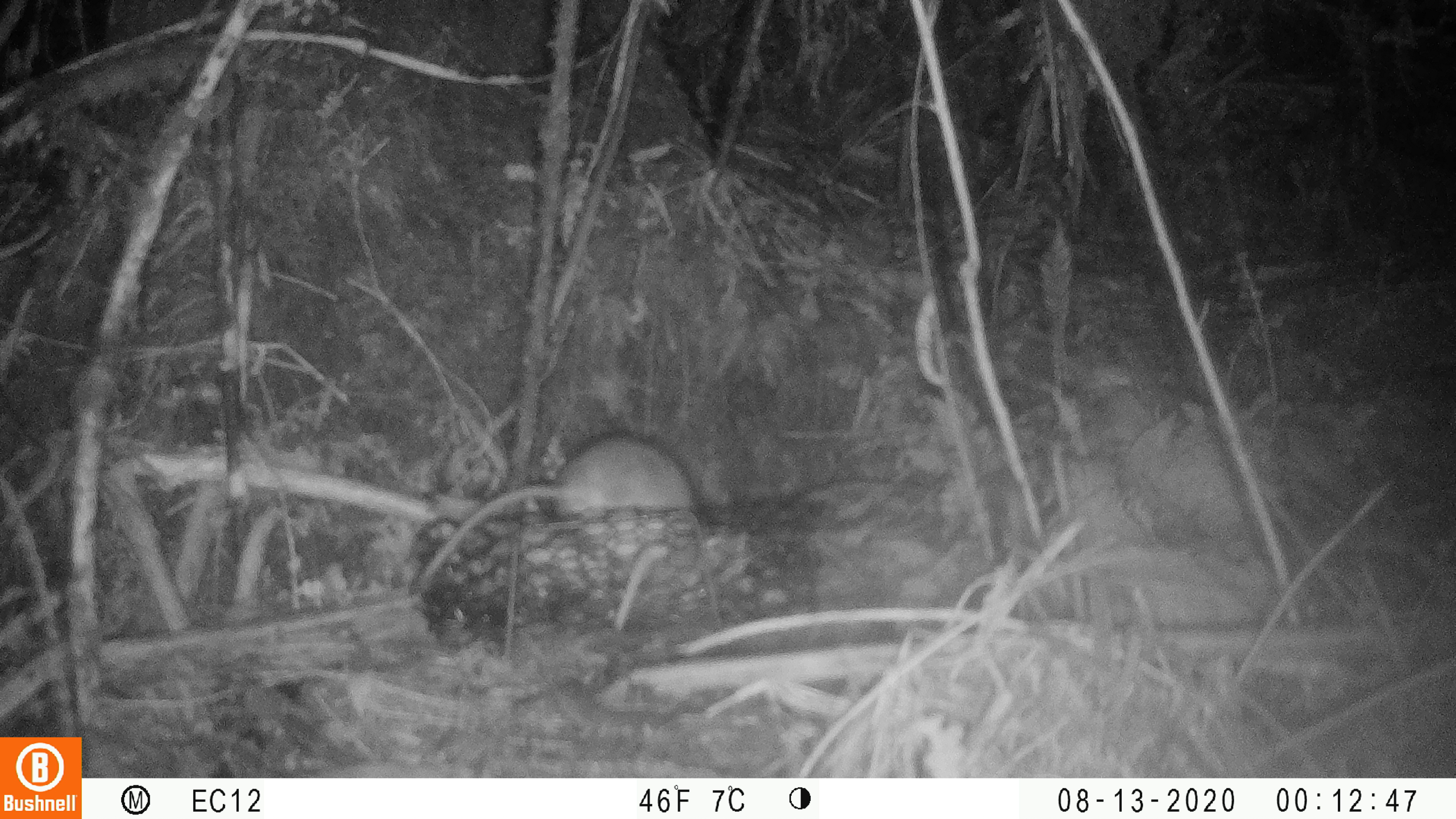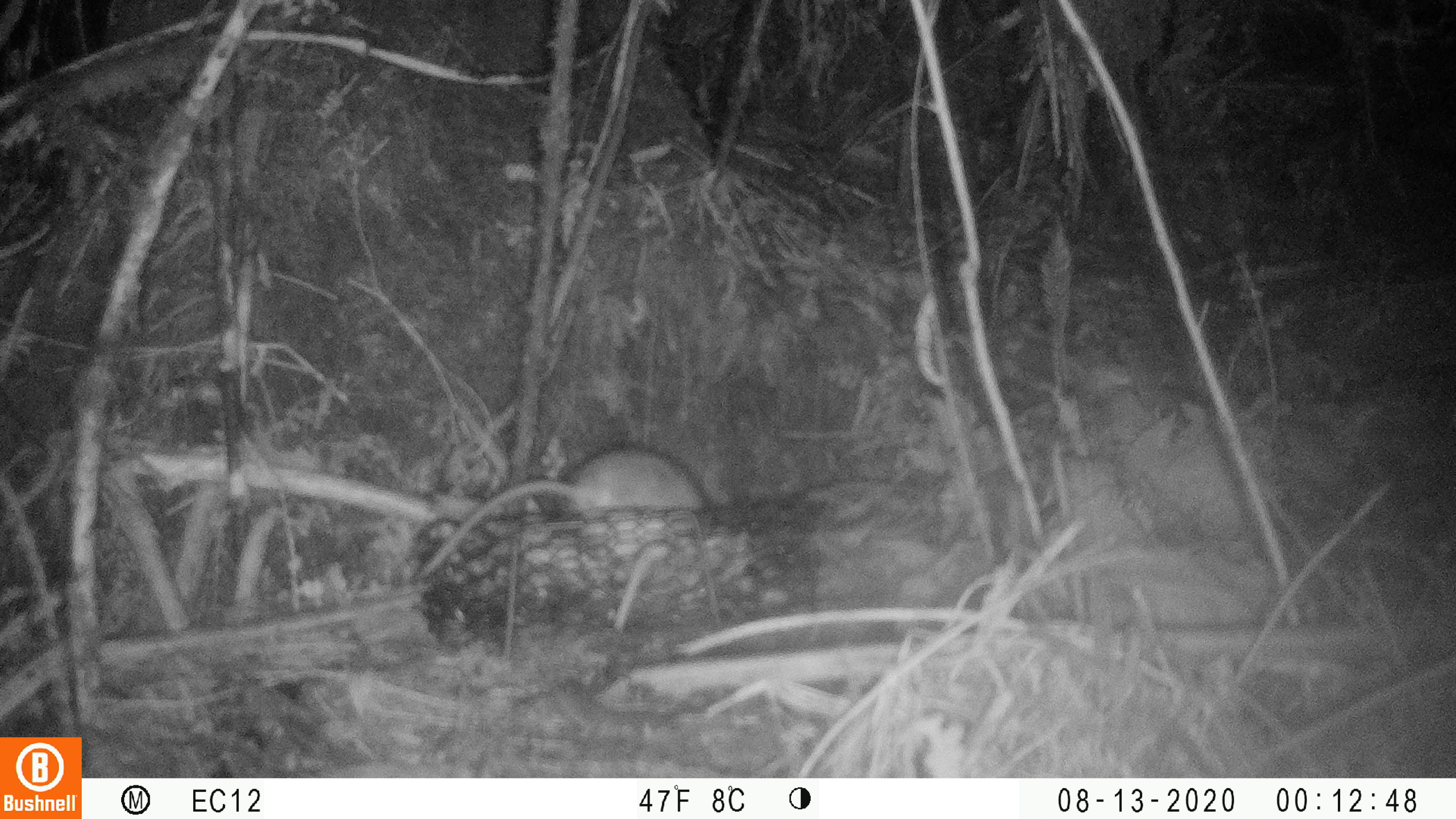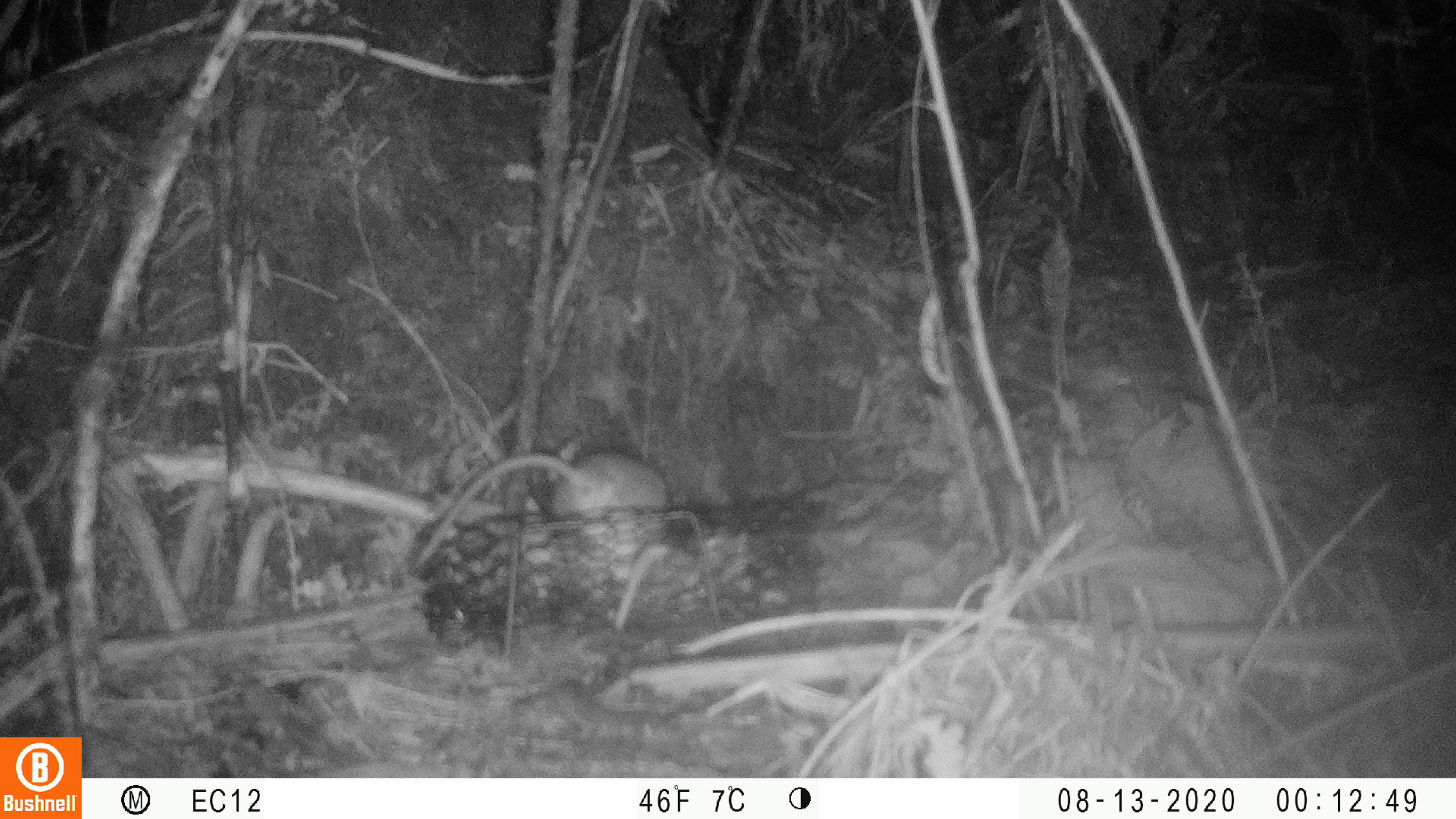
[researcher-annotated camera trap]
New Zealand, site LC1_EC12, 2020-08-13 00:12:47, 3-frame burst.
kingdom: Animalia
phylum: Chordata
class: Mammalia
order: Rodentia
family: Muridae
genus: Rattus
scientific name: Rattus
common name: rat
Rat (Rattus).